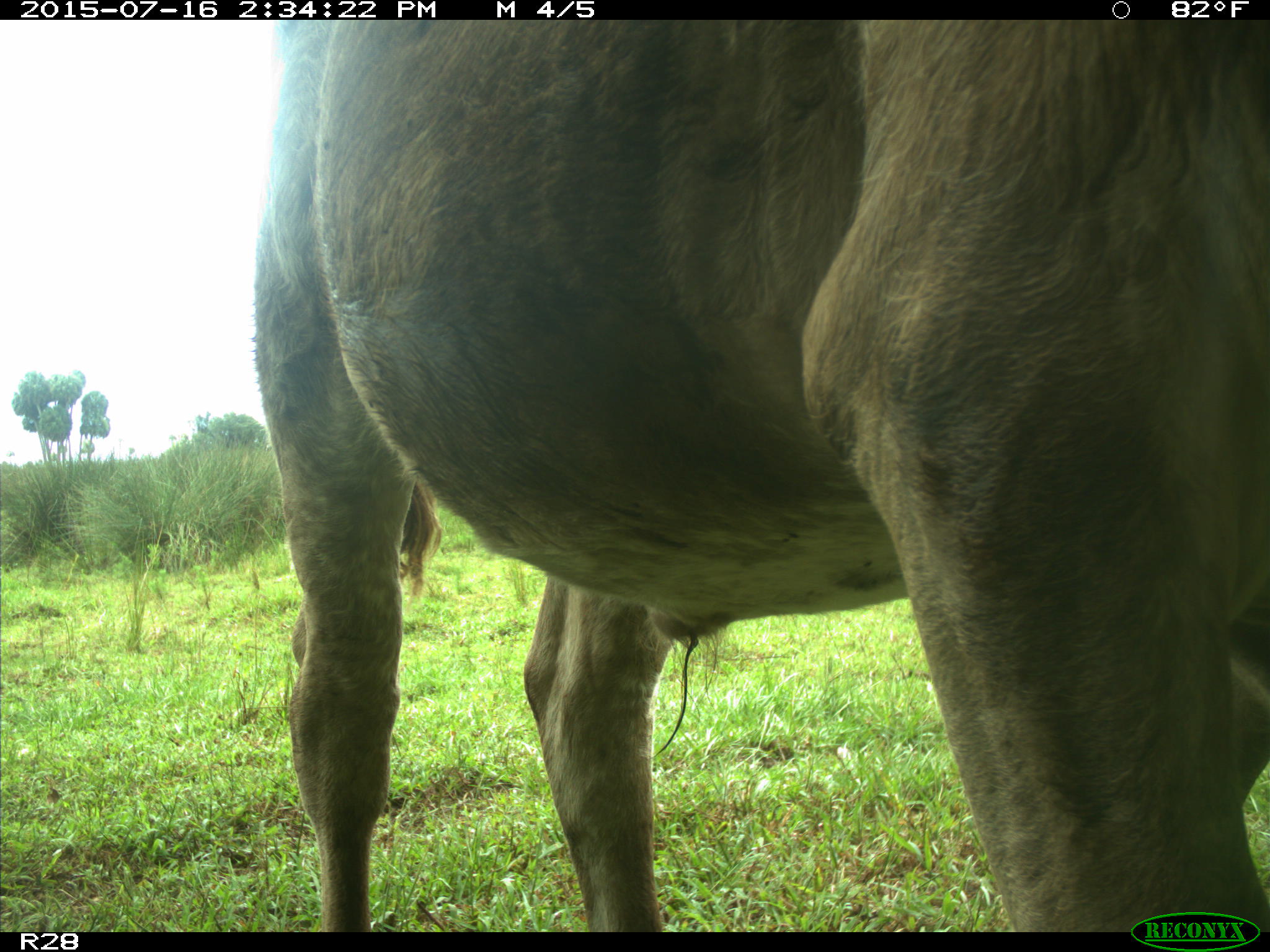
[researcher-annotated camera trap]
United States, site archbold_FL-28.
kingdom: Animalia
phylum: Chordata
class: Mammalia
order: Artiodactyla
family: Bovidae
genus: Bos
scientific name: Bos taurus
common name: domestic cow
Bos taurus (domestic cow).